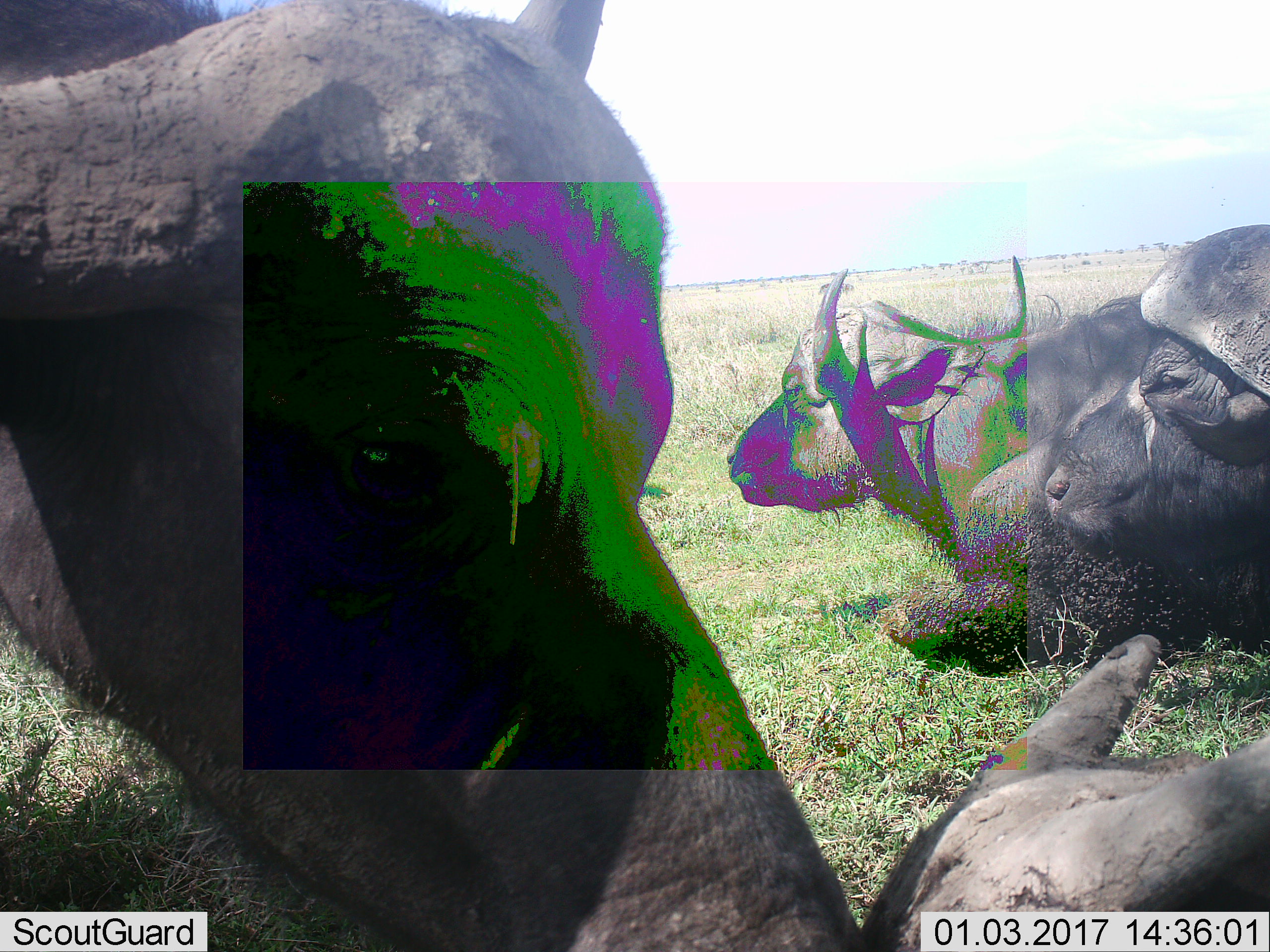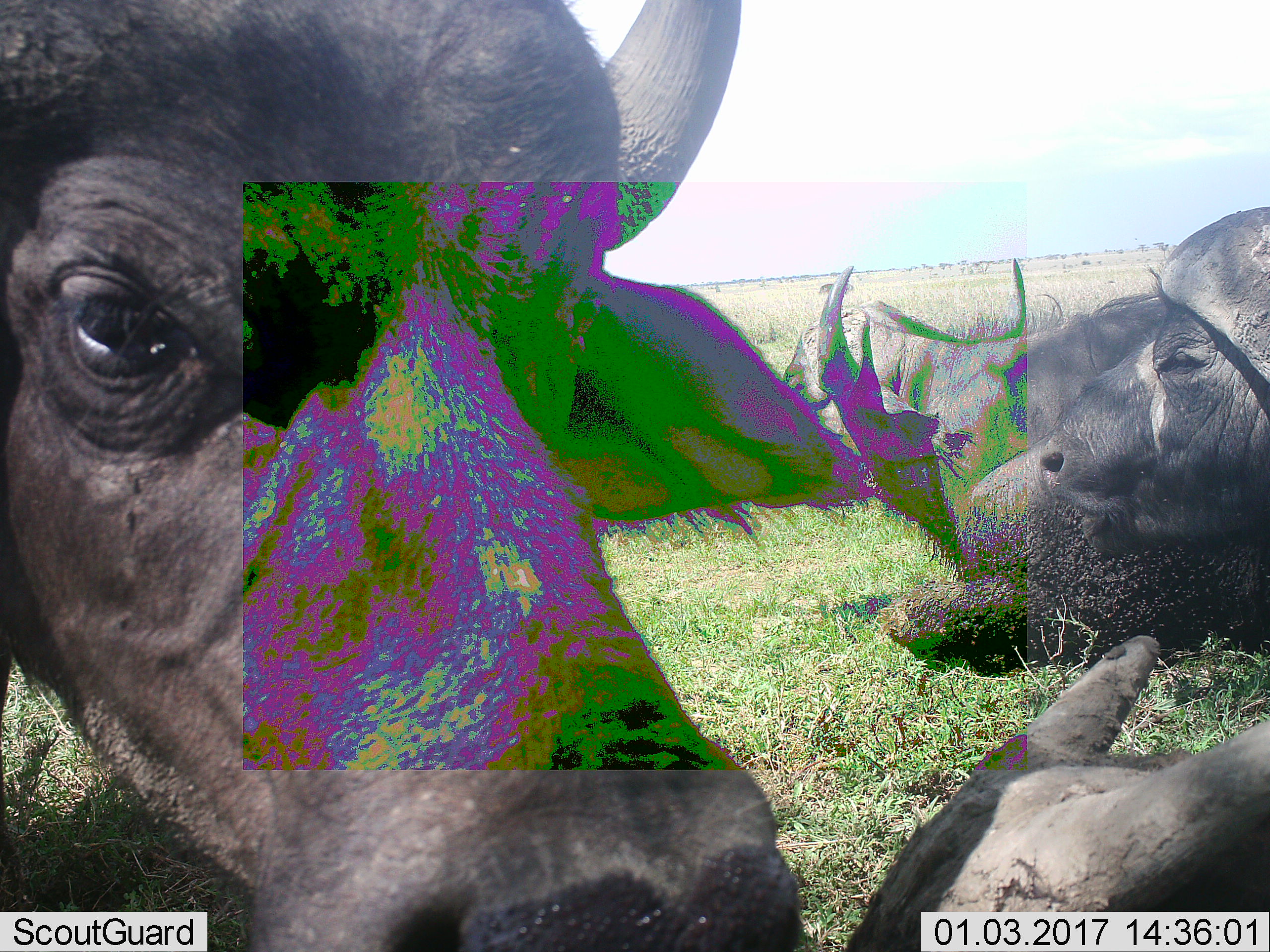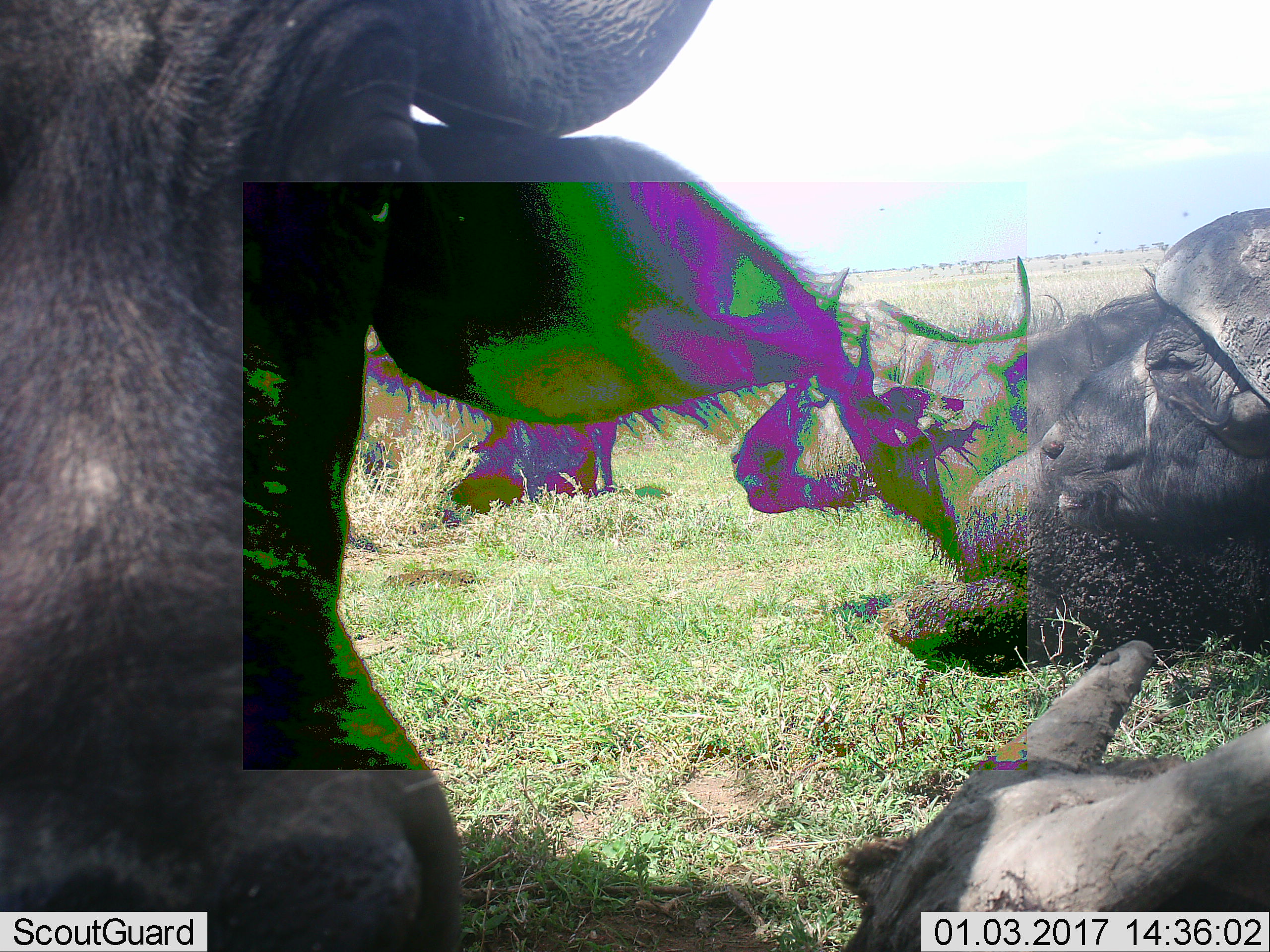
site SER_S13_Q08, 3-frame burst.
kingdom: Animalia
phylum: Chordata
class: Mammalia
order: Artiodactyla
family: Bovidae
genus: Syncerus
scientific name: Syncerus caffer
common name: african buffalo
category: buffalo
Buffalo (african buffalo) (Syncerus caffer), count 4. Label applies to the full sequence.